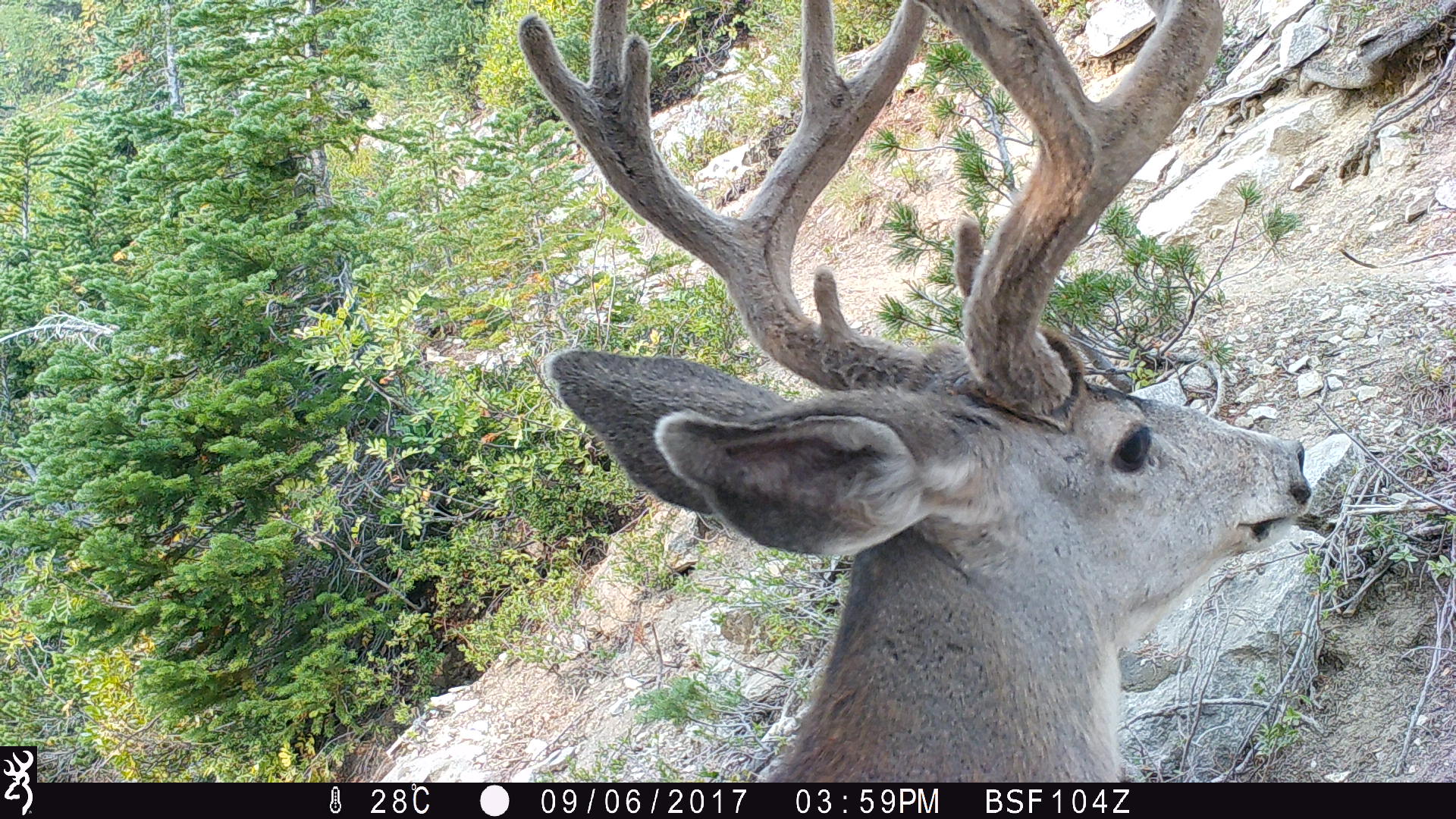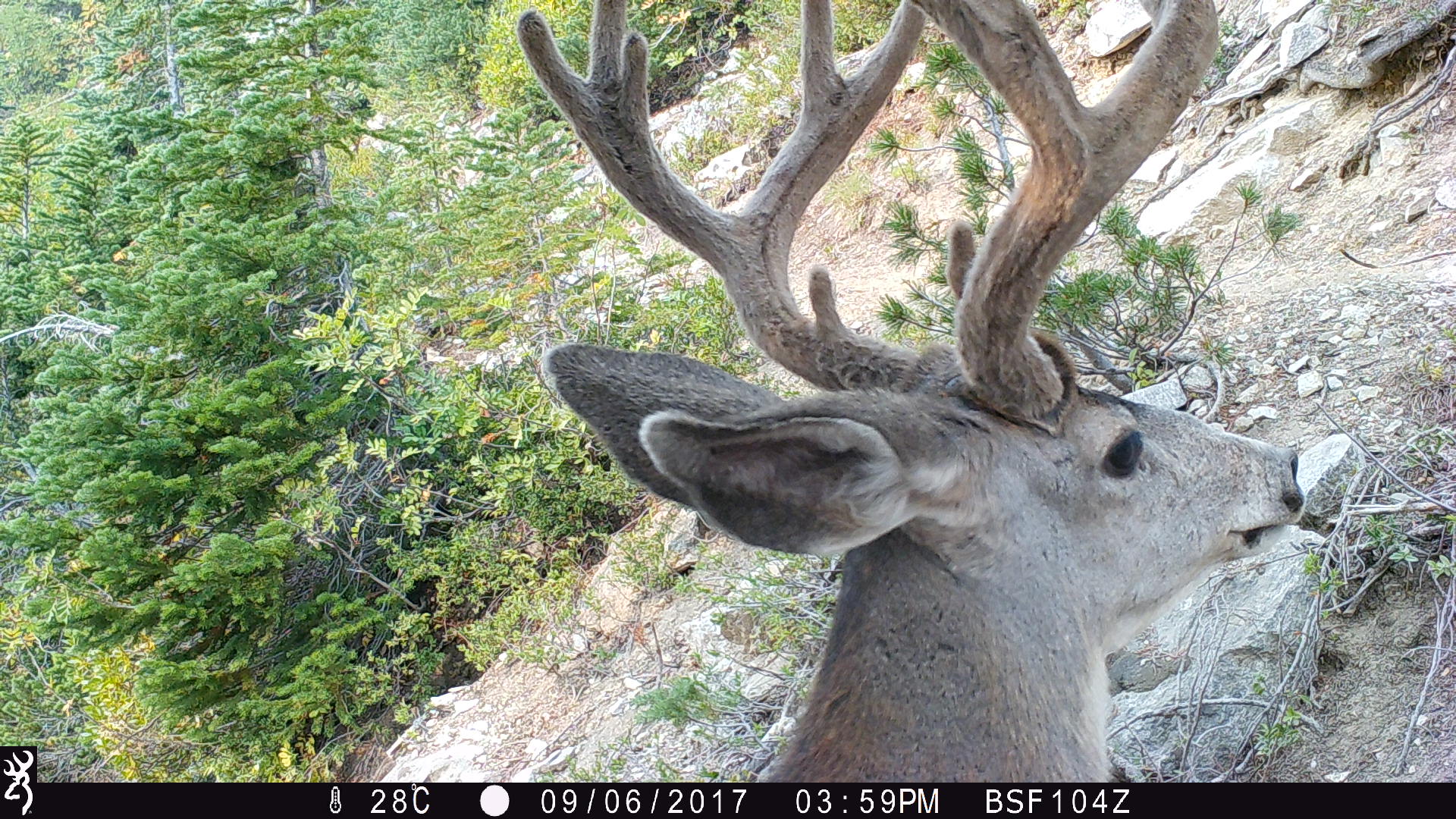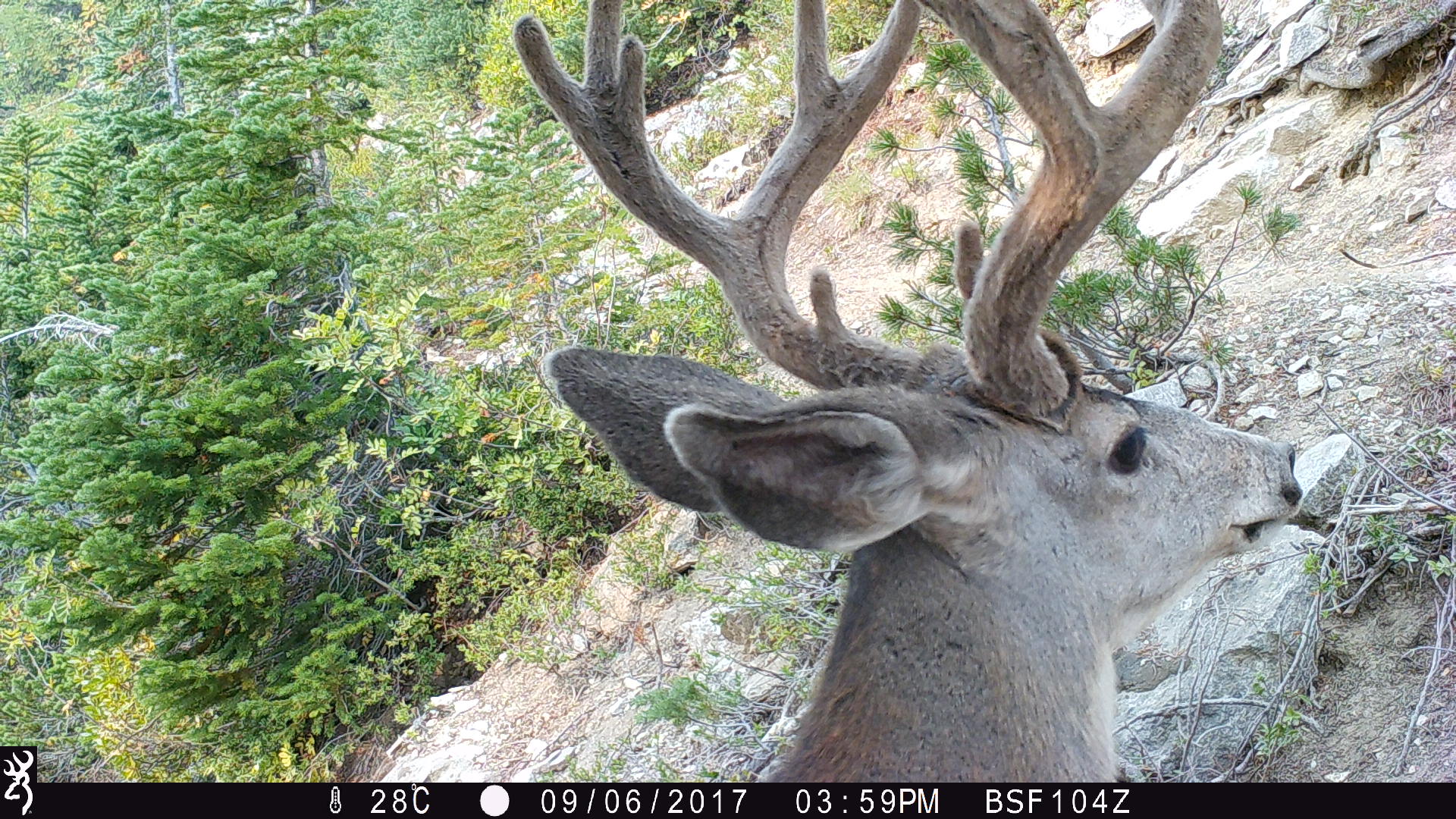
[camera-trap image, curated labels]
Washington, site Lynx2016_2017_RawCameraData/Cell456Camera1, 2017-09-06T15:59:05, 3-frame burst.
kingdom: Animalia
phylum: Chordata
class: Mammalia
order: Artiodactyla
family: Cervidae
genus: Odocoileus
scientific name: Odocoileus hemionus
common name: mule deer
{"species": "Odocoileus hemionus (mule deer)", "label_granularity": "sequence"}